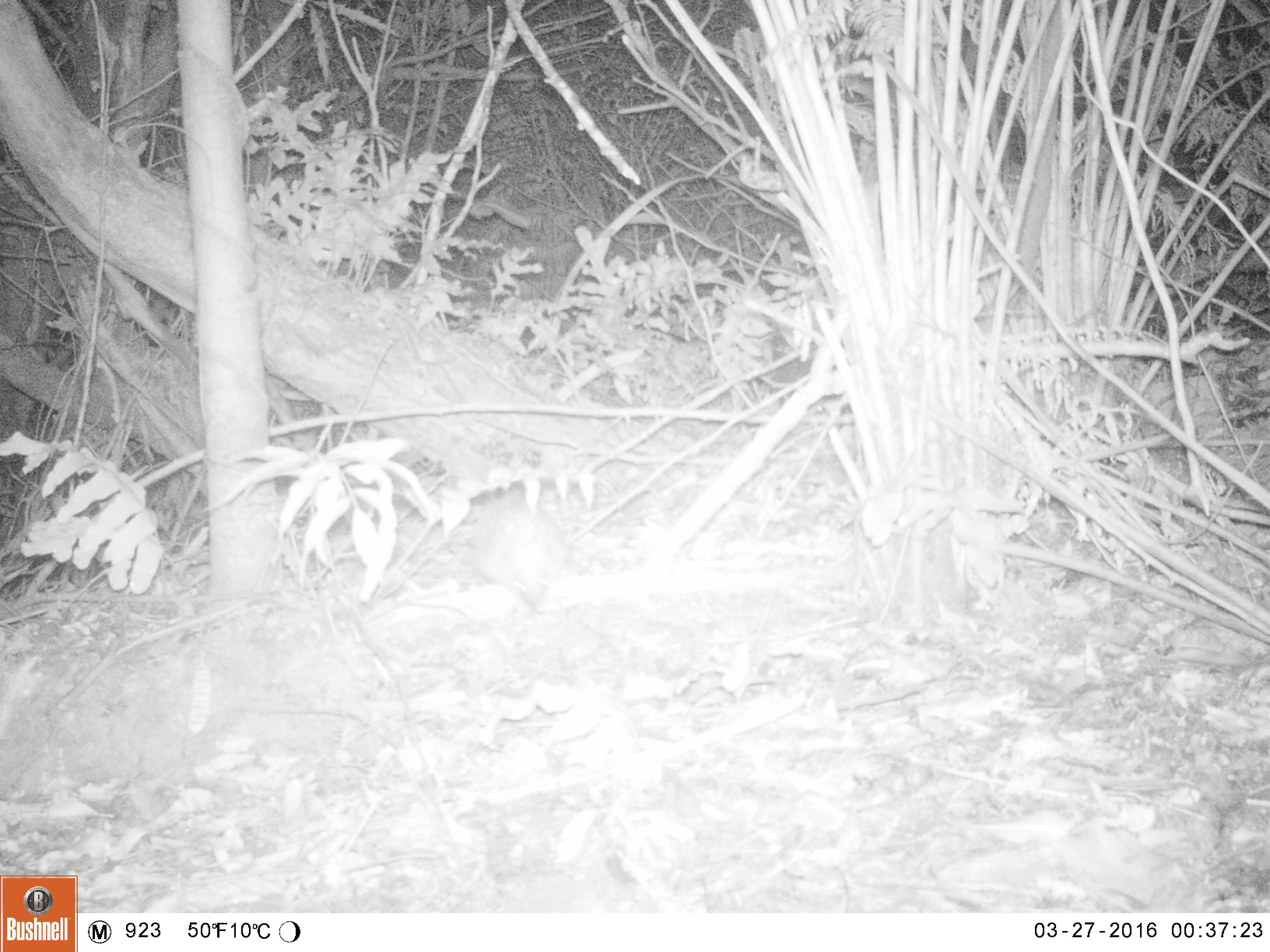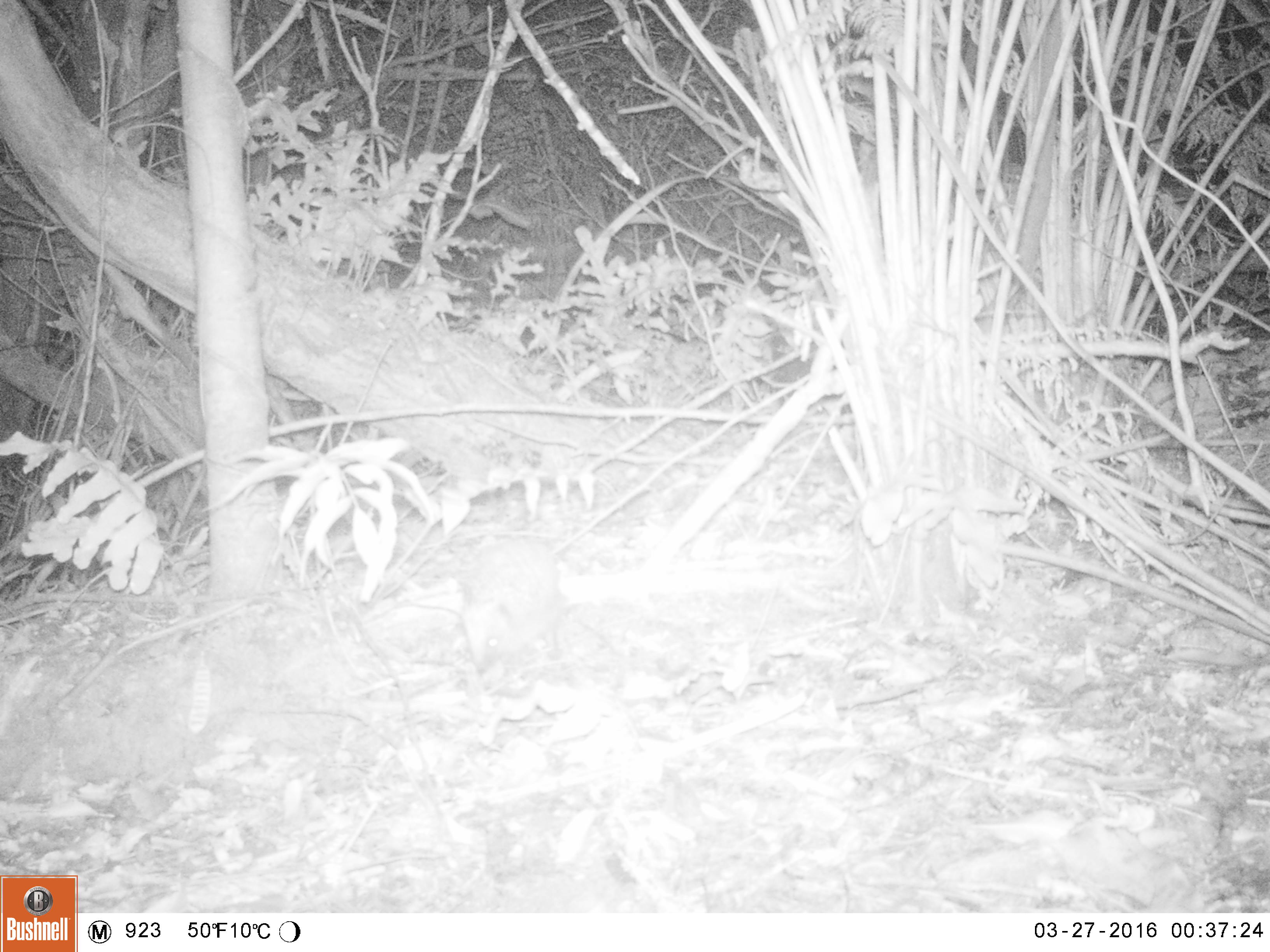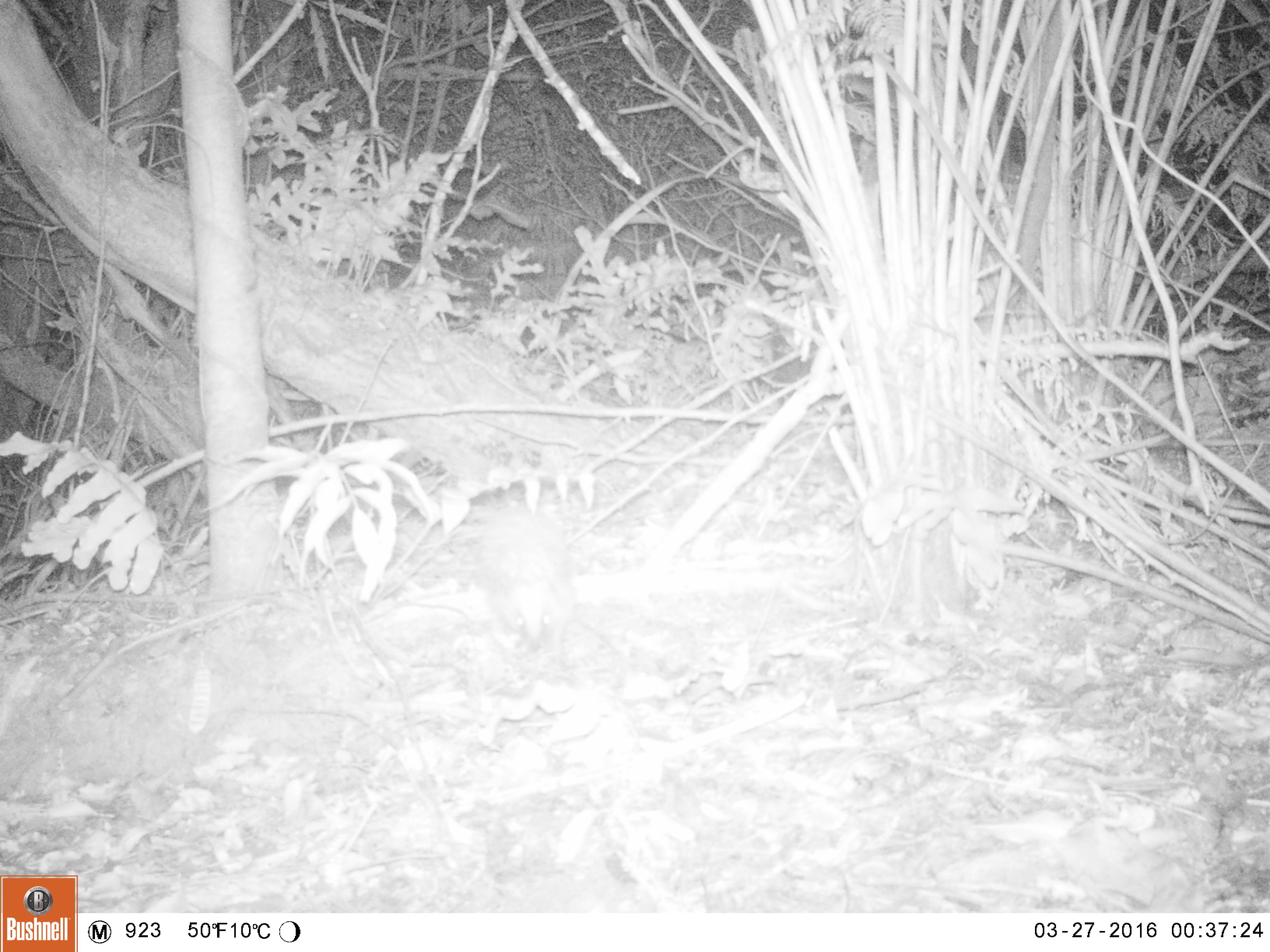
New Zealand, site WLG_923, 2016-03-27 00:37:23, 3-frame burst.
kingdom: Animalia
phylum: Chordata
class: Mammalia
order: Eulipotyphla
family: Erinaceidae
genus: Erinaceus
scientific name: Erinaceus europaeus europaeus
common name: european hedgehog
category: hedgehog